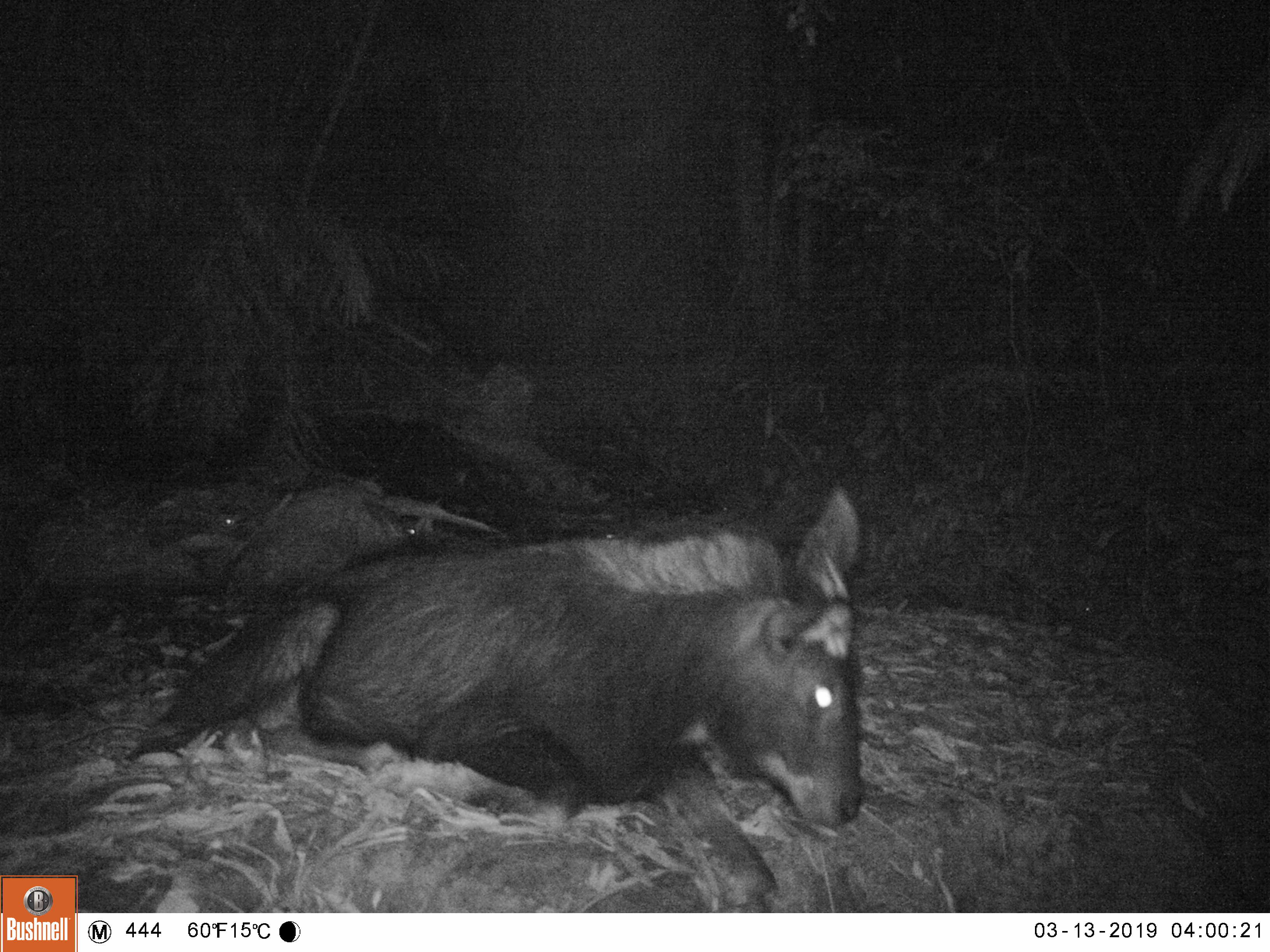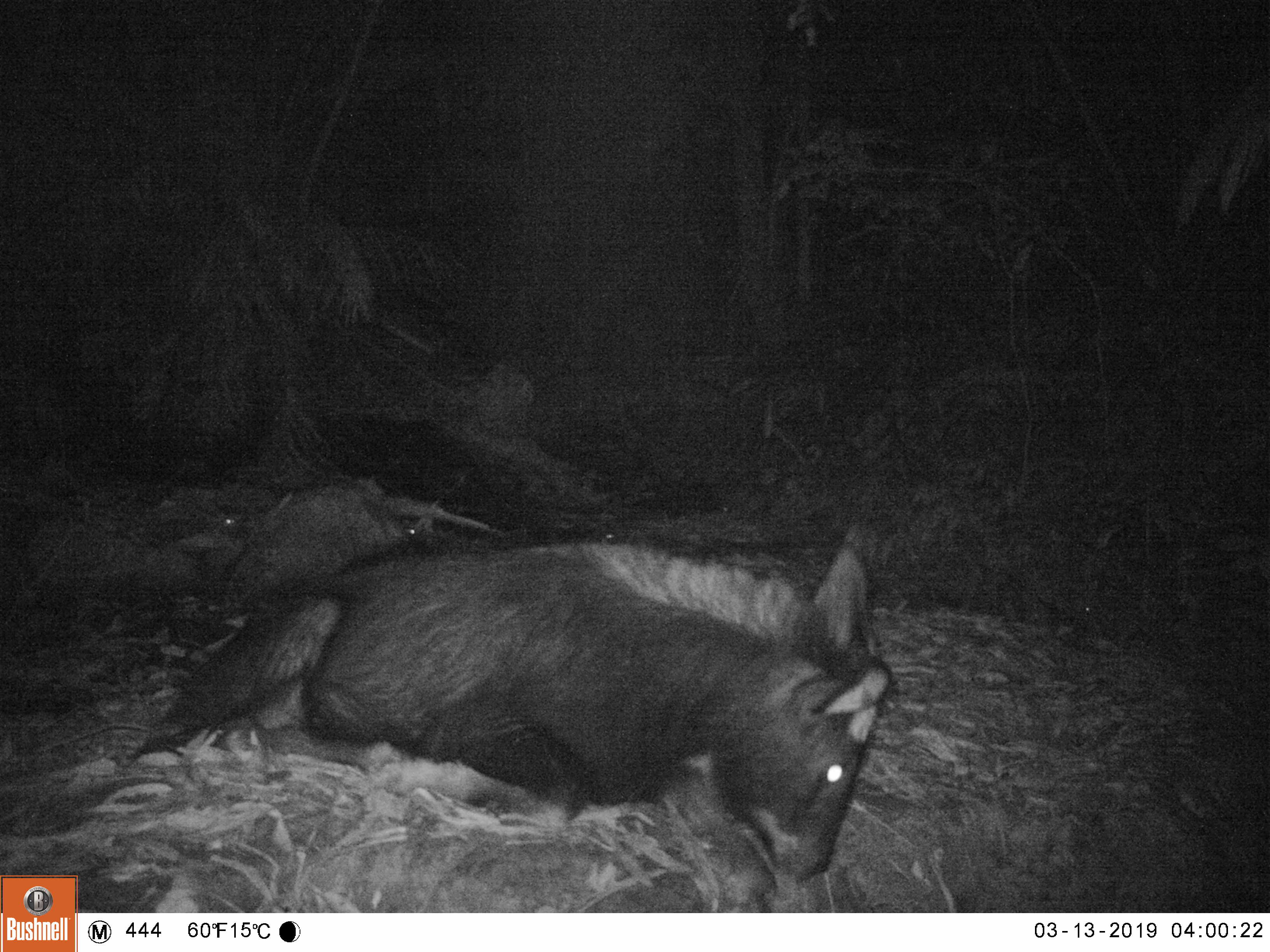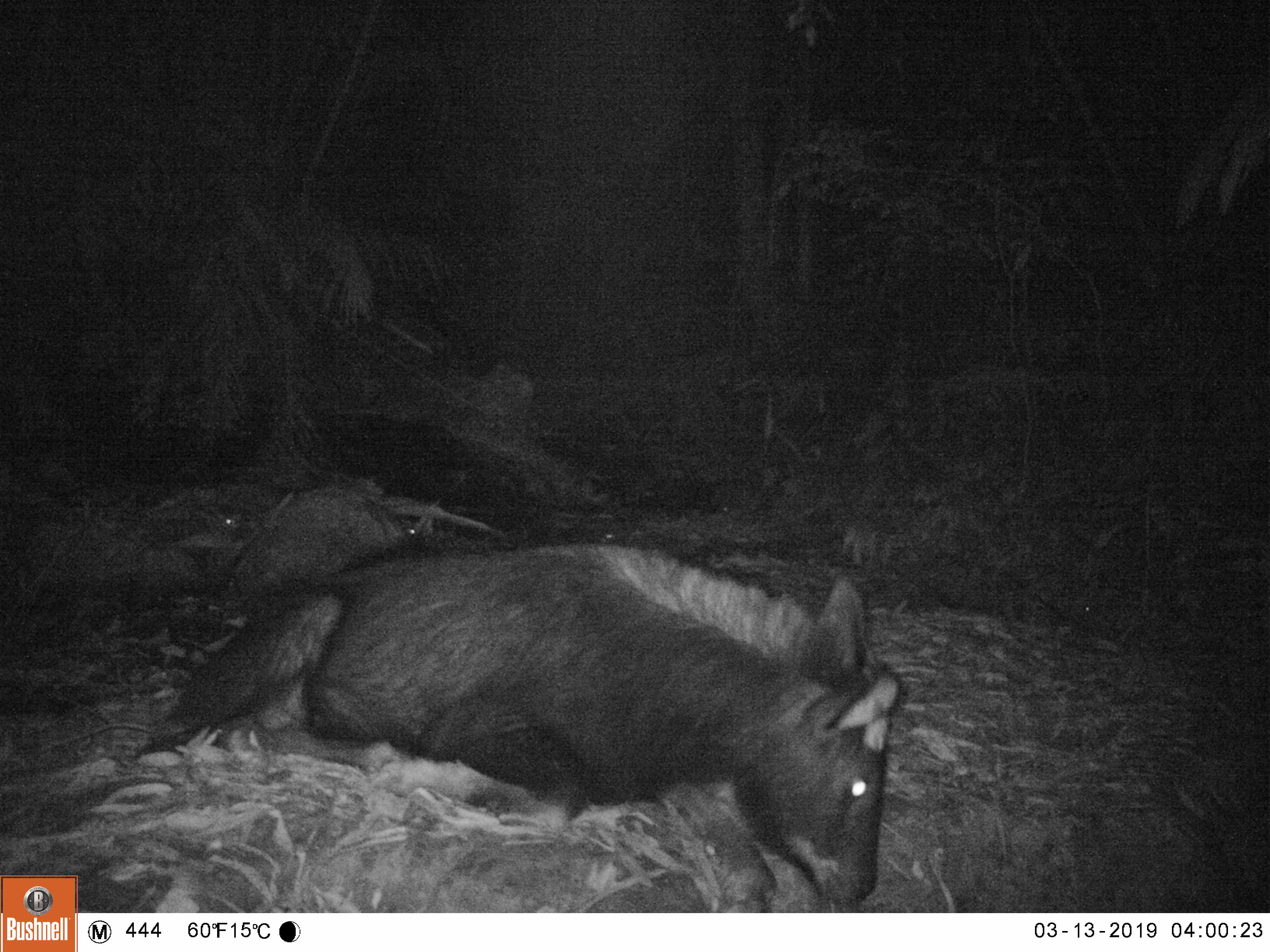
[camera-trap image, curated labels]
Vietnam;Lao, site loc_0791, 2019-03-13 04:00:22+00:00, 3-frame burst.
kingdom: Animalia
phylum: Chordata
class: Mammalia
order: Artiodactyla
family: Bovidae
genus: Capricornis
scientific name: Capricornis sumatraensis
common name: chinese serow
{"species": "chinese serow (Capricornis sumatraensis)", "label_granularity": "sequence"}